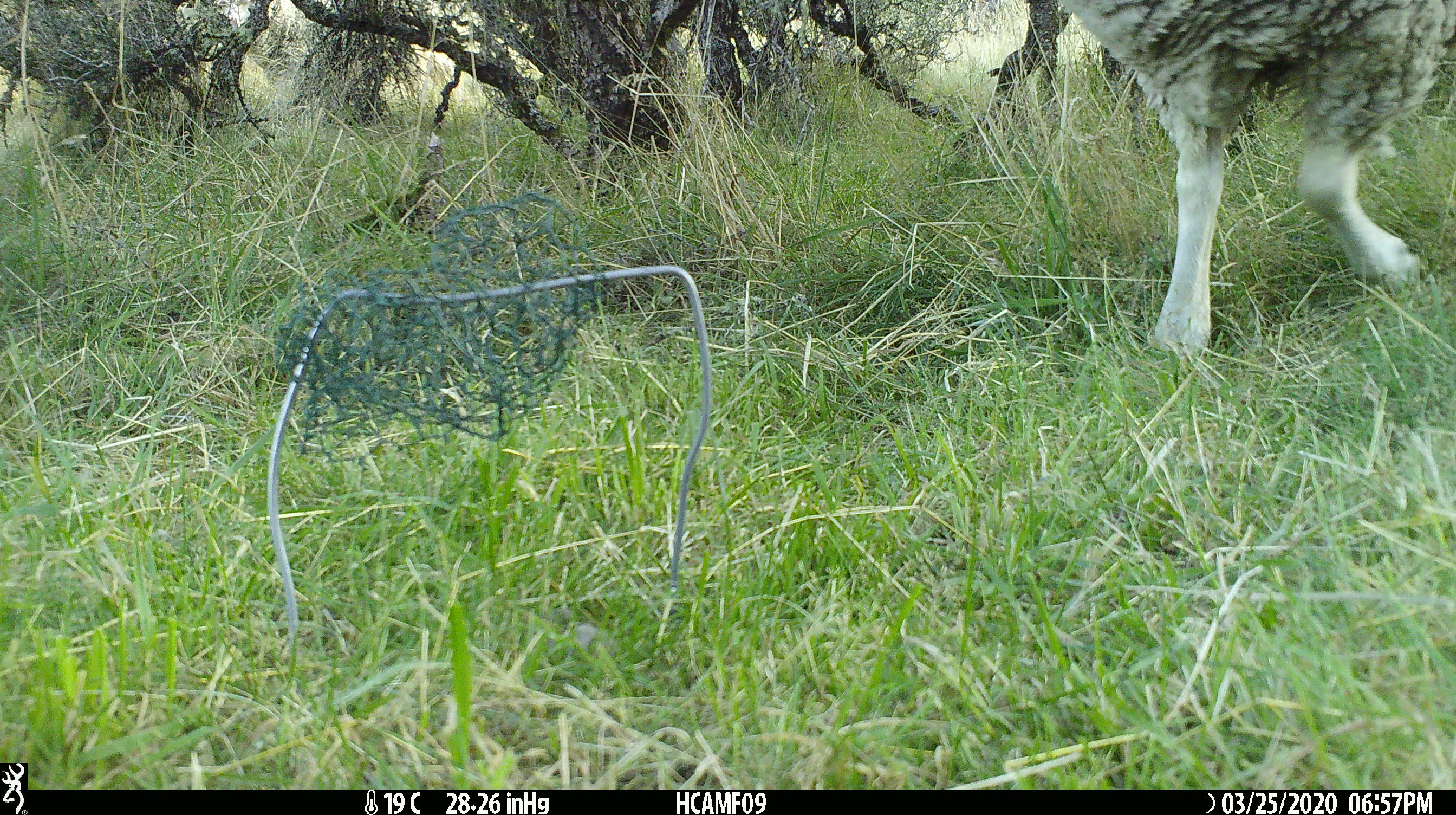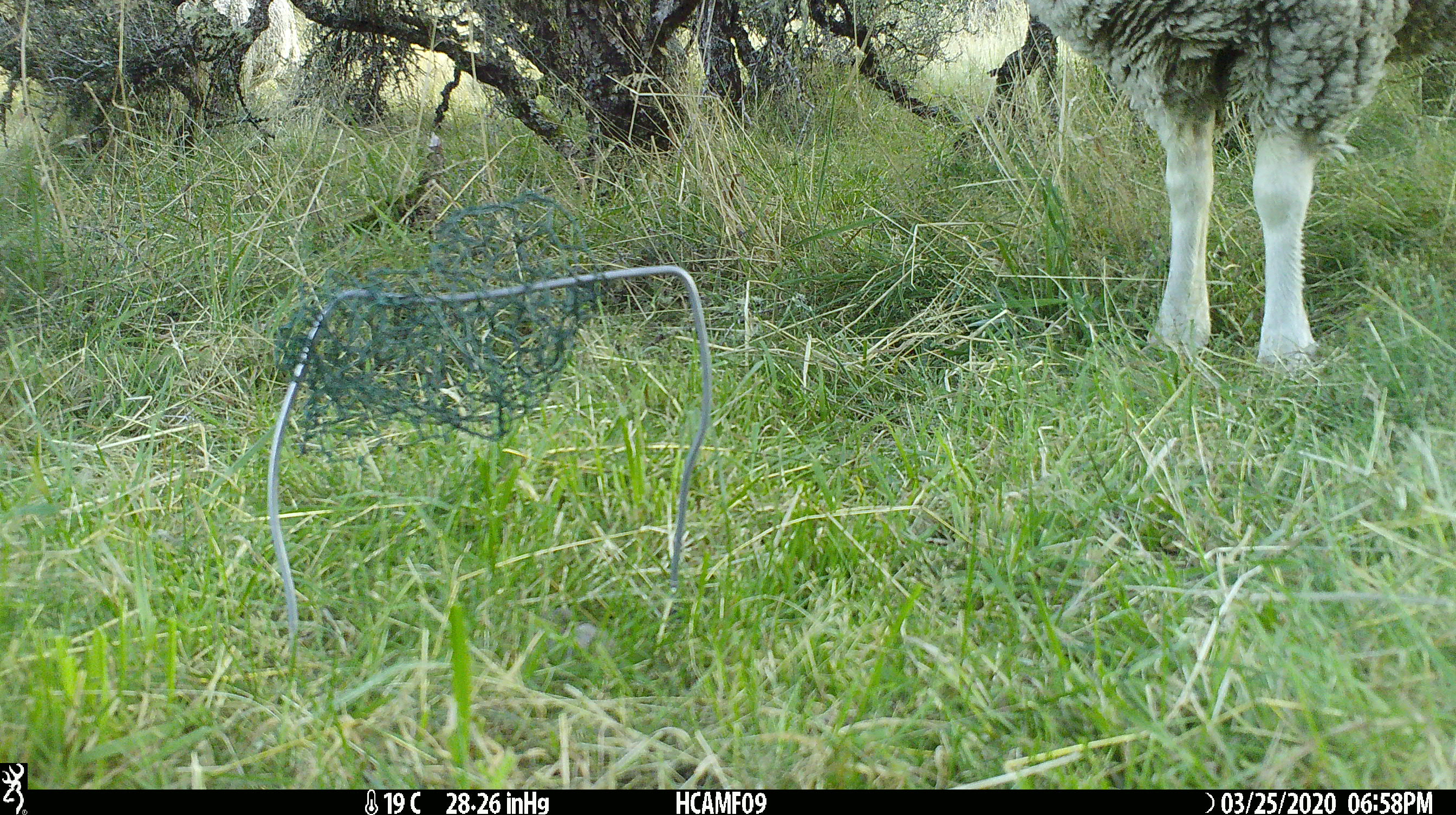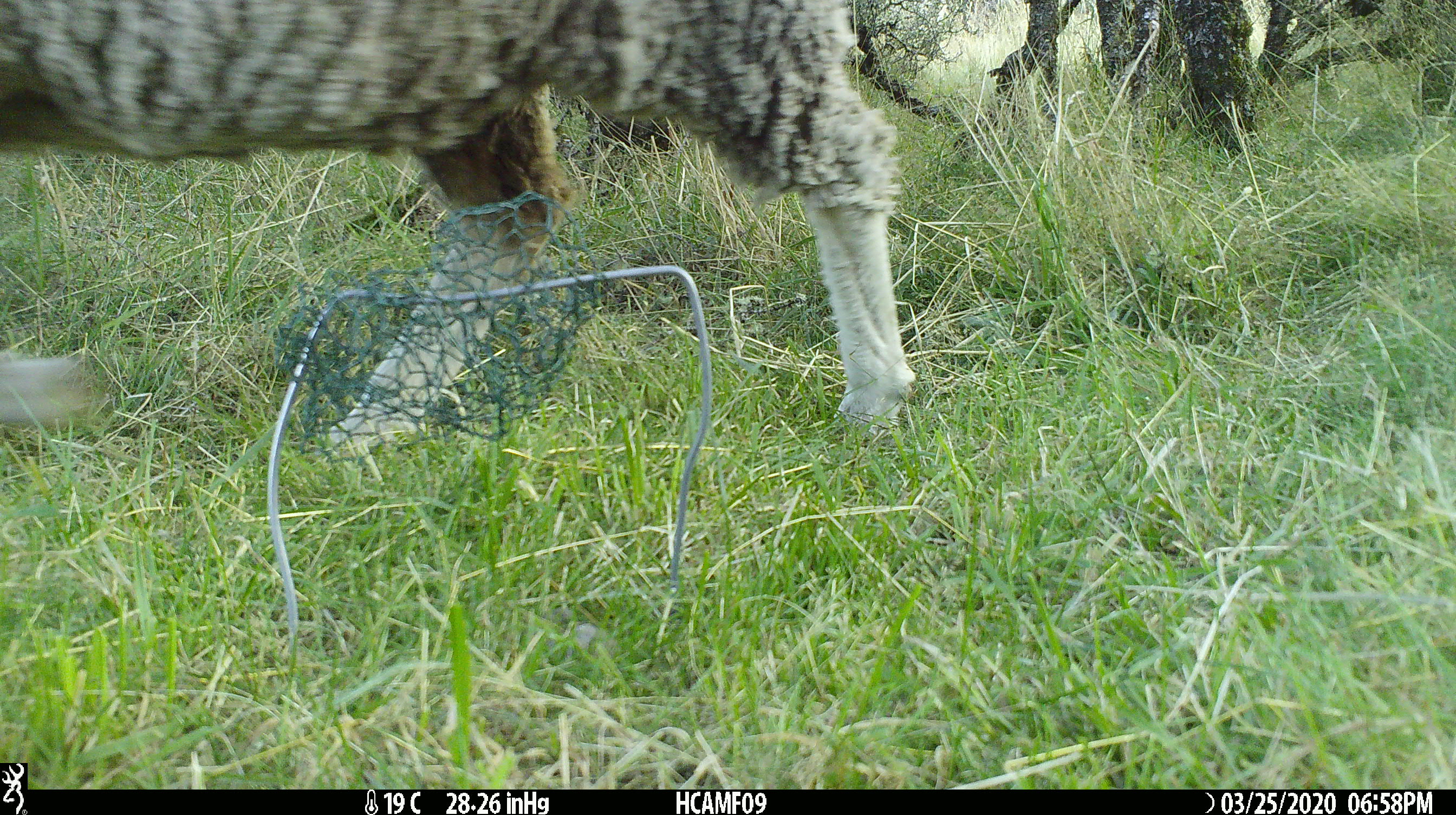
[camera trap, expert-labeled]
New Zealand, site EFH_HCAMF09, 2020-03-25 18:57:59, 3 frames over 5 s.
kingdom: Animalia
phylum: Chordata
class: Mammalia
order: Artiodactyla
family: Bovidae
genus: Ovis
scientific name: Ovis aries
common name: domestic sheep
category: sheep